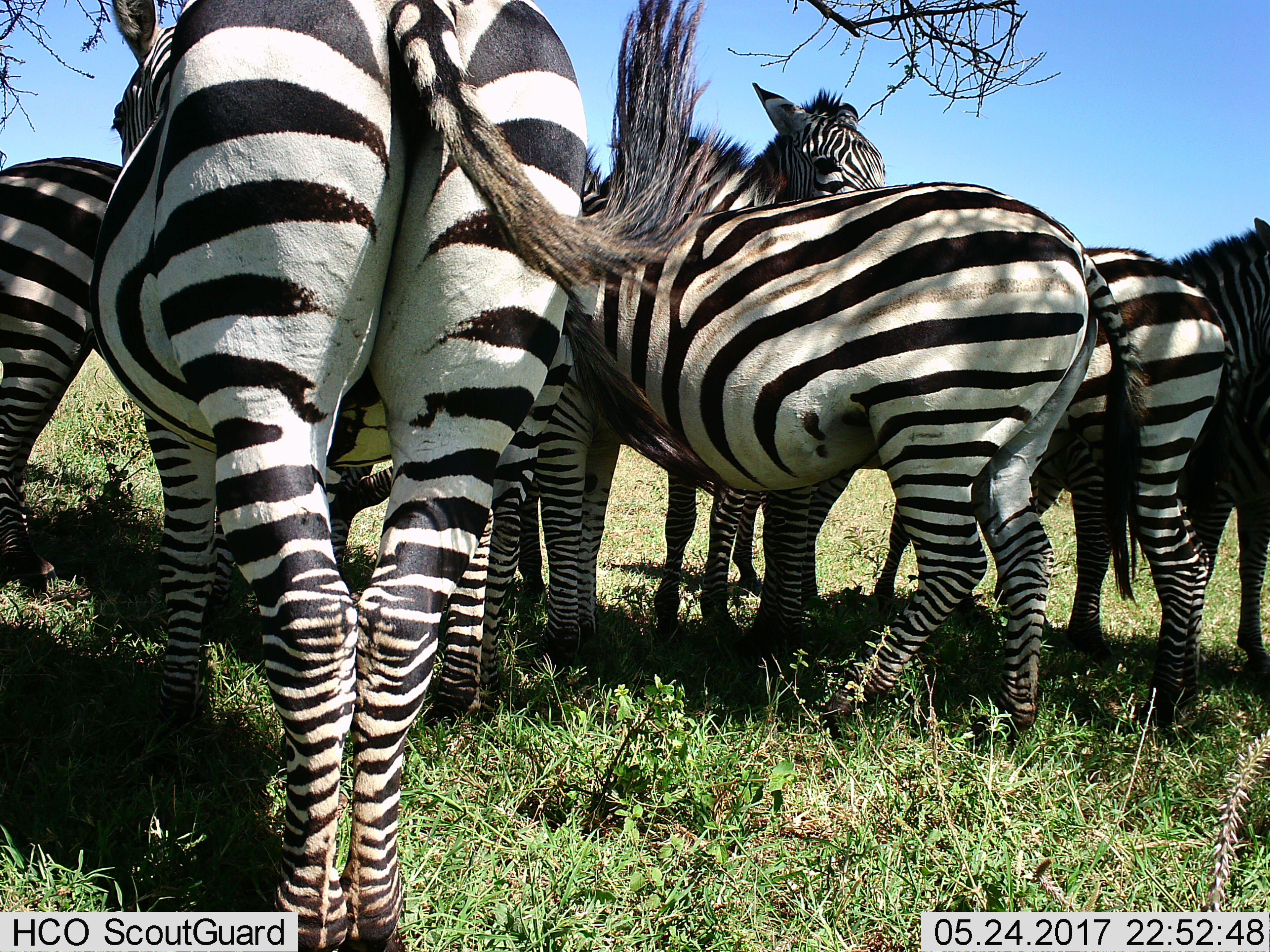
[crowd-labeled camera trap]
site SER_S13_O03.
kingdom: Animalia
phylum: Chordata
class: Mammalia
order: Perissodactyla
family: Equidae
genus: Equus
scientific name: Equus quagga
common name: plains zebra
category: zebraplains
Zebraplains (plains zebra) (Equus quagga), count 6. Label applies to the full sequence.